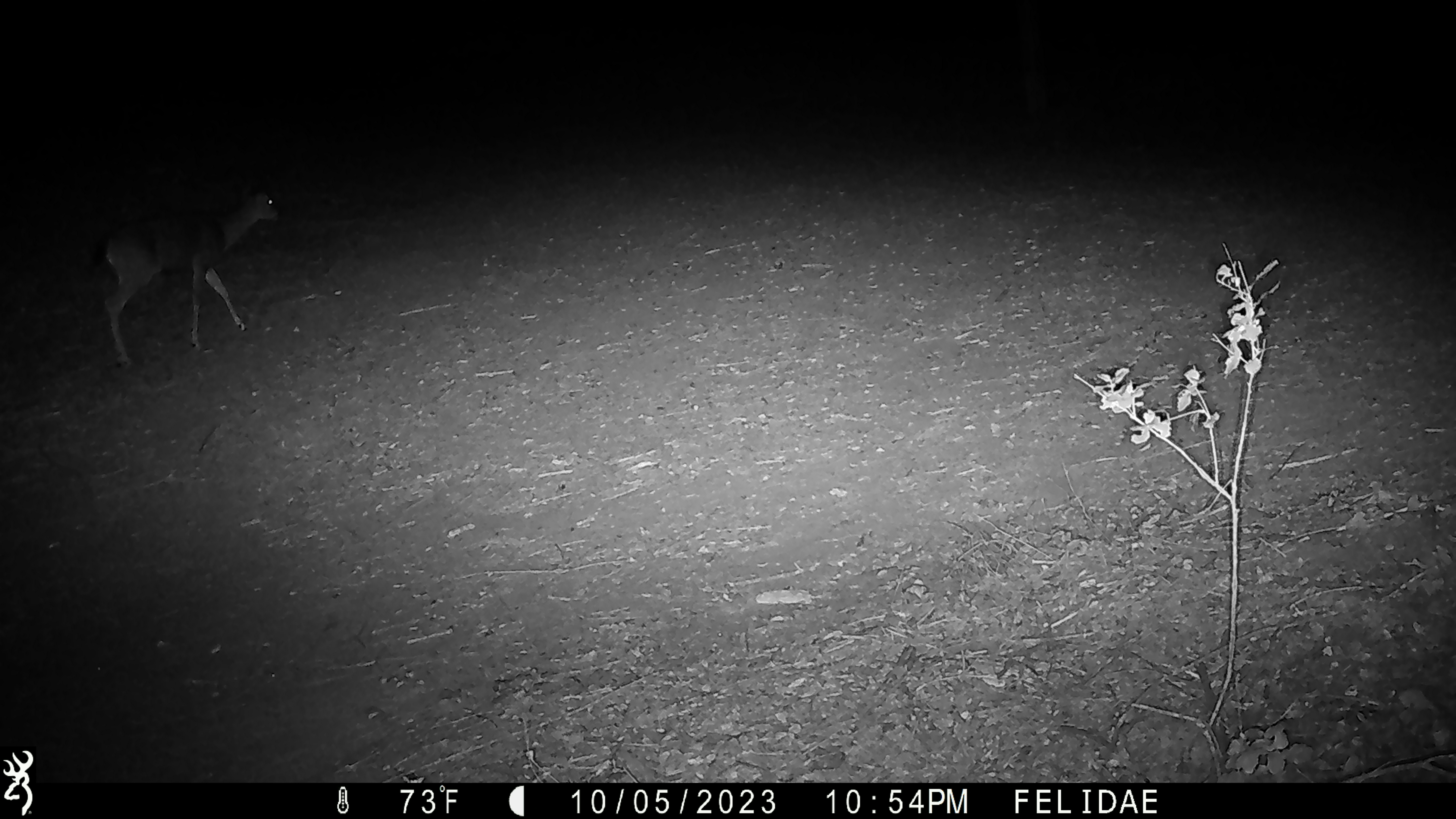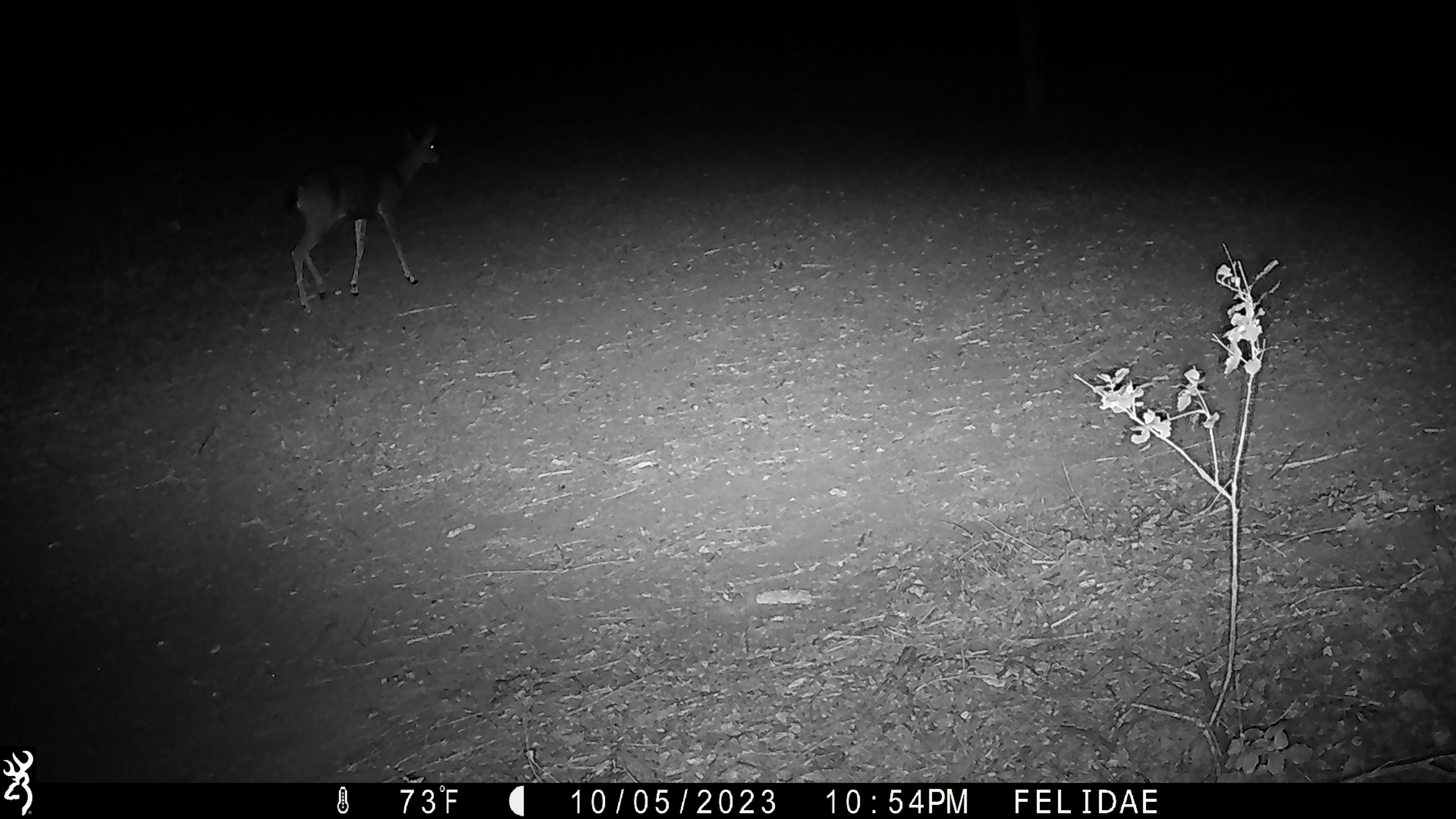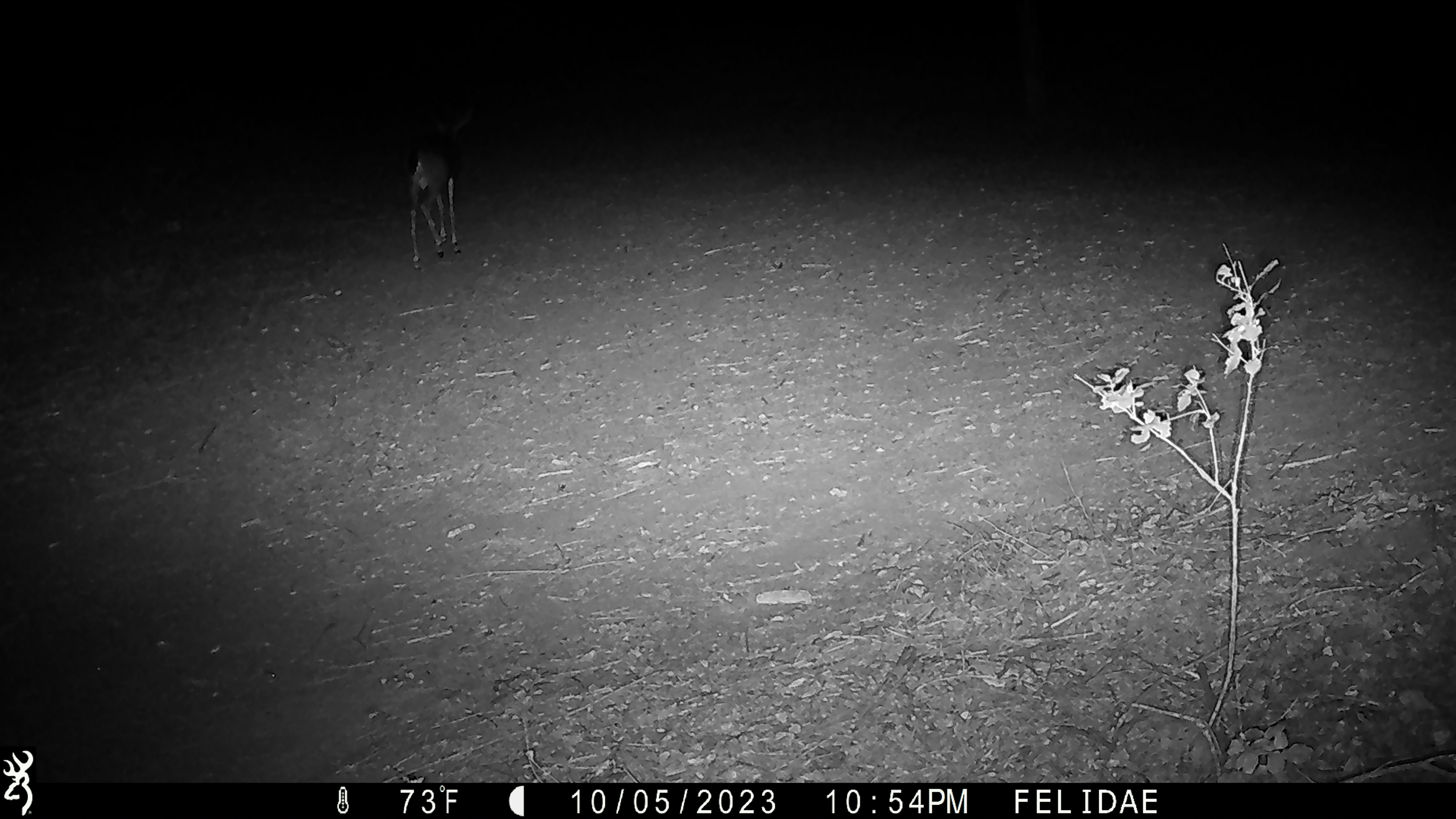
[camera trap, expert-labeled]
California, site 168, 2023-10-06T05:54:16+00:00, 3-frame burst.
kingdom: Animalia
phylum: Chordata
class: Mammalia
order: Artiodactyla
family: Cervidae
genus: Odocoileus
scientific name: Odocoileus hemionus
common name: mule deer